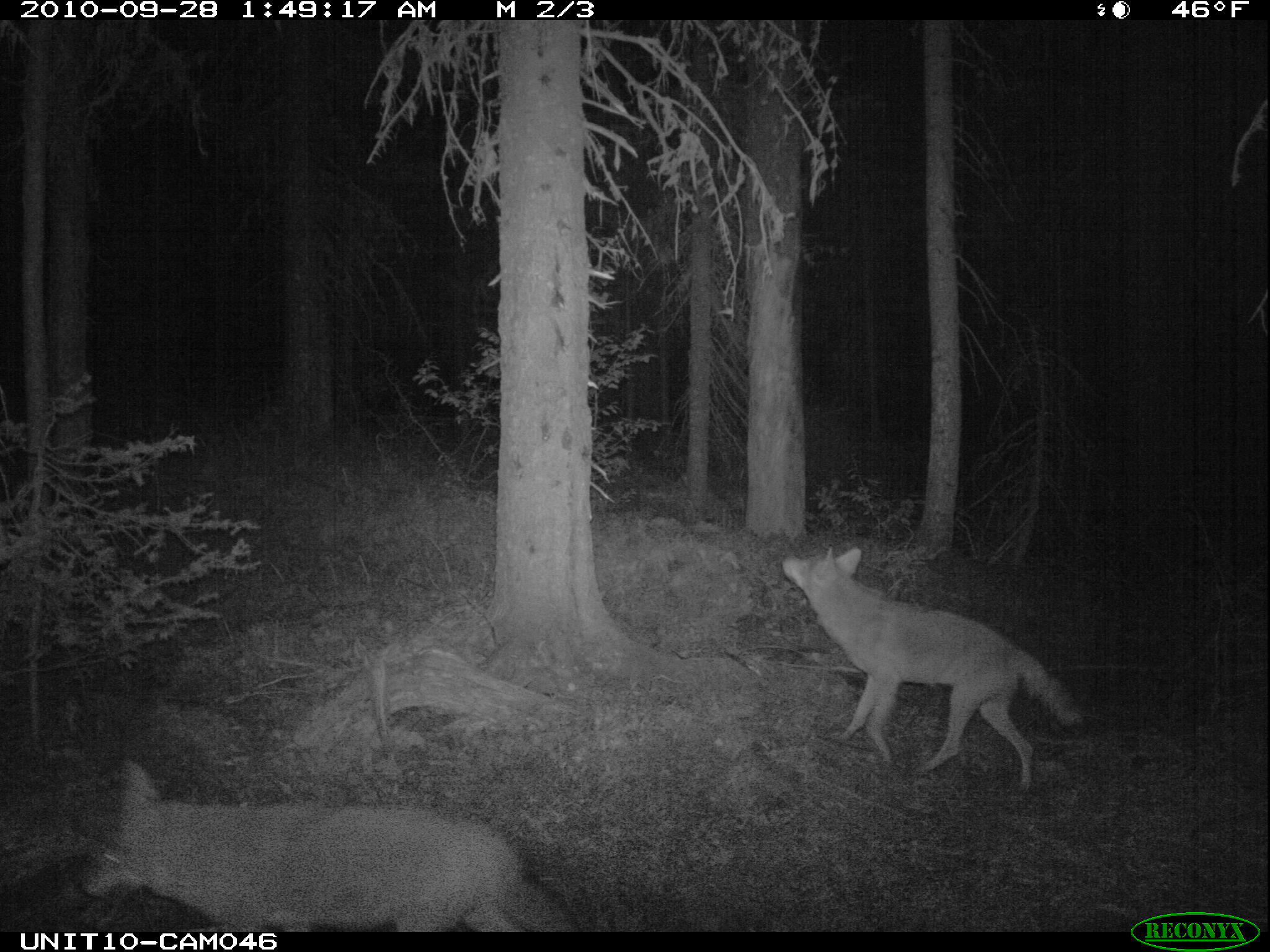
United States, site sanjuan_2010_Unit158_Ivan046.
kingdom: Animalia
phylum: Chordata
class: Mammalia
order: Carnivora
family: Canidae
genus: Canis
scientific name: Canis latrans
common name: coyote